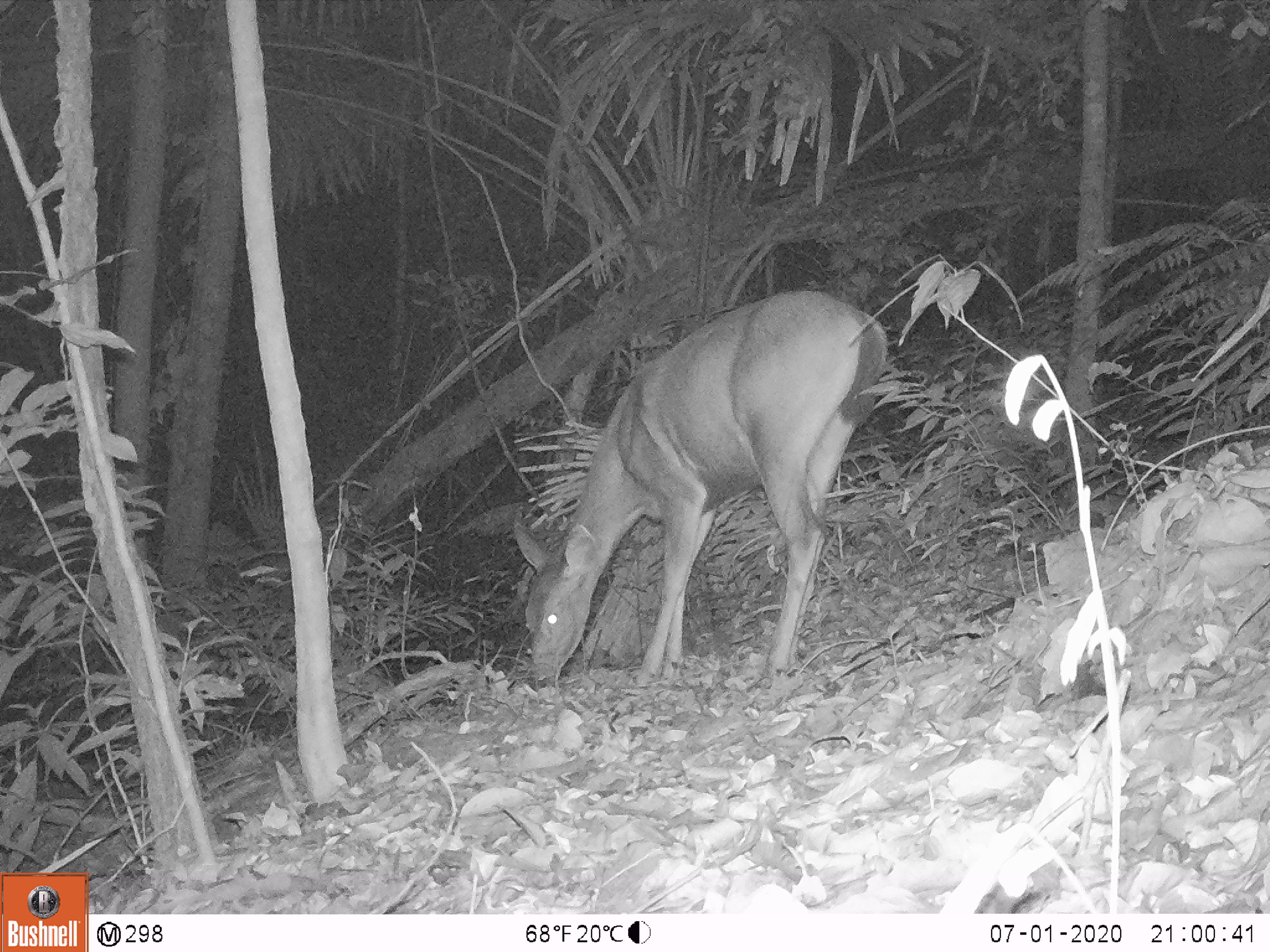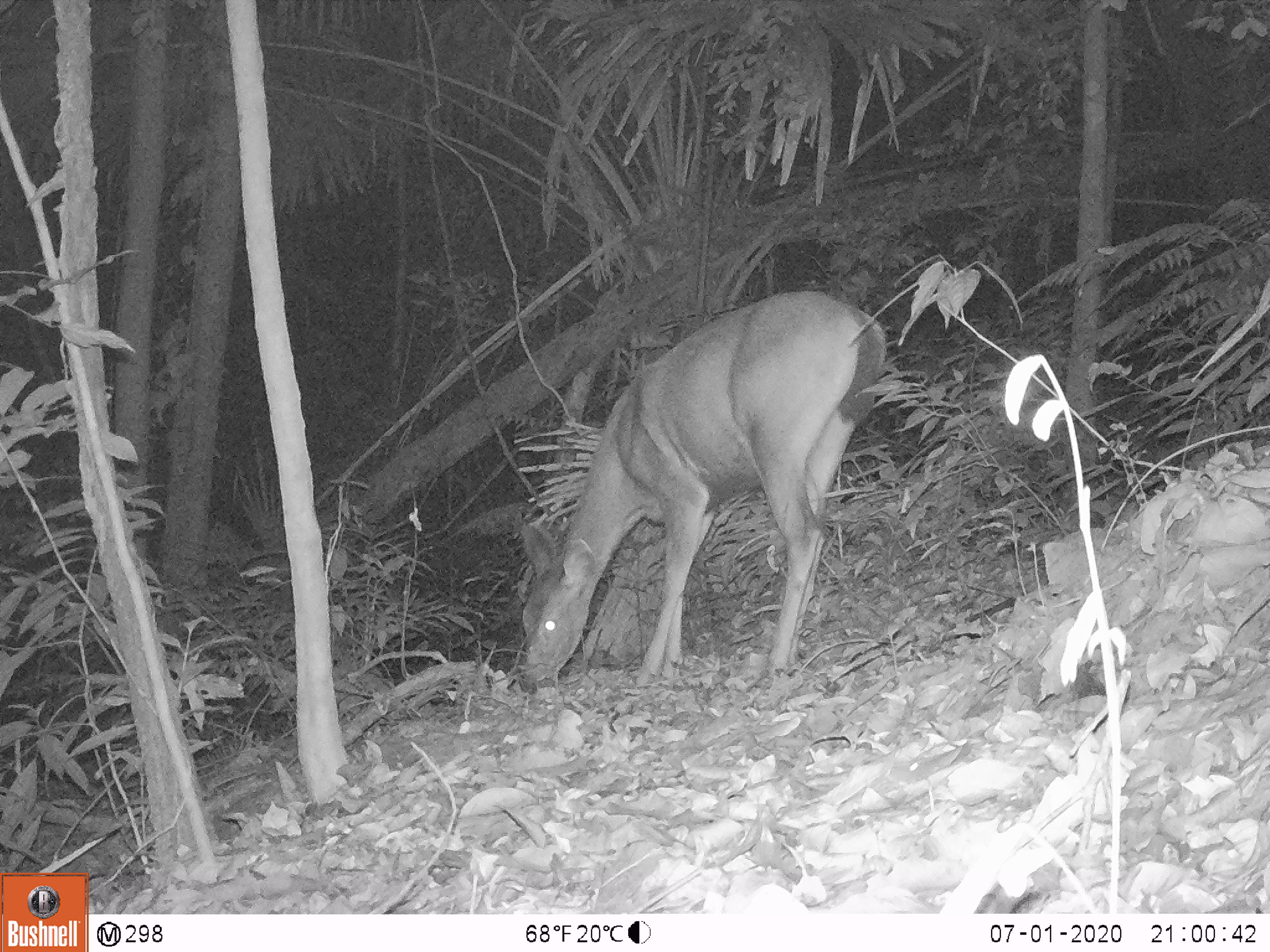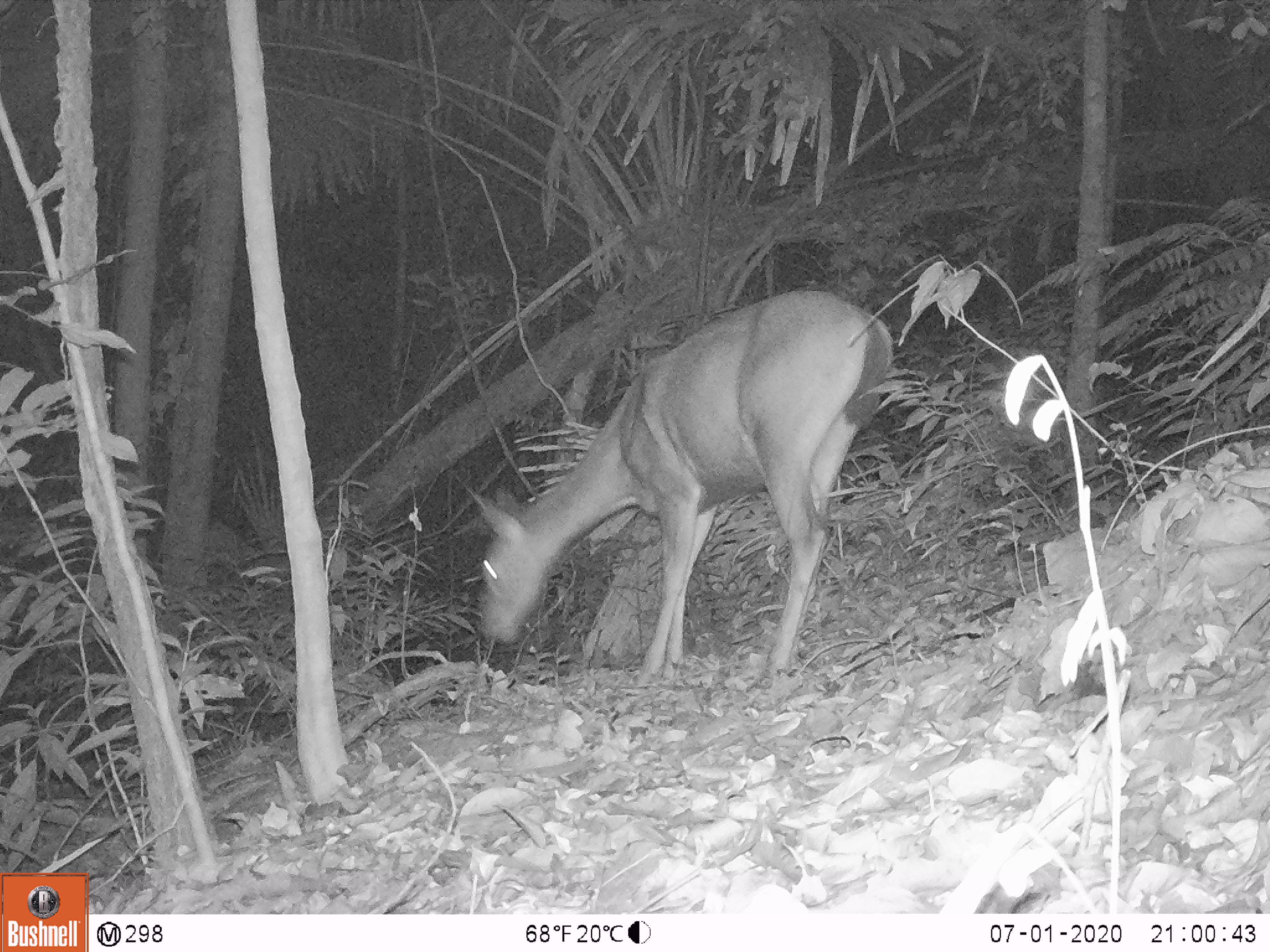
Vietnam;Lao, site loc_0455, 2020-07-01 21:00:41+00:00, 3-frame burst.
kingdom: Animalia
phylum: Chordata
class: Mammalia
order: Artiodactyla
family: Cervidae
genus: Rusa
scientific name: Rusa unicolor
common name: sambar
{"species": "sambar (Rusa unicolor)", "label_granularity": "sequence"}